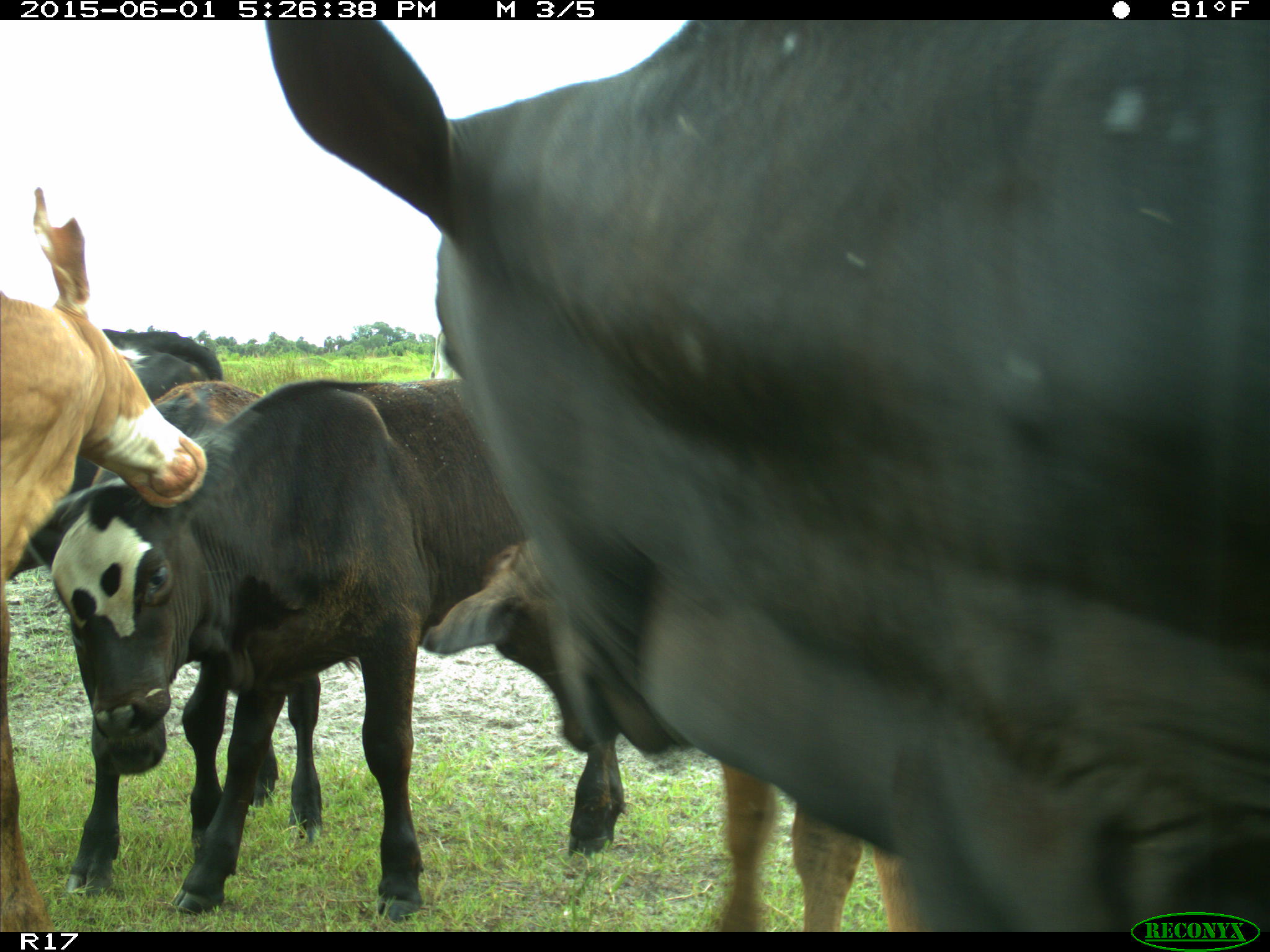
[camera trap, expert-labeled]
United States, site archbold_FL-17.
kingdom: Animalia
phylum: Chordata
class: Mammalia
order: Artiodactyla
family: Bovidae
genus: Bos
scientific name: Bos taurus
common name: domestic cow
Bos taurus (domestic cow).